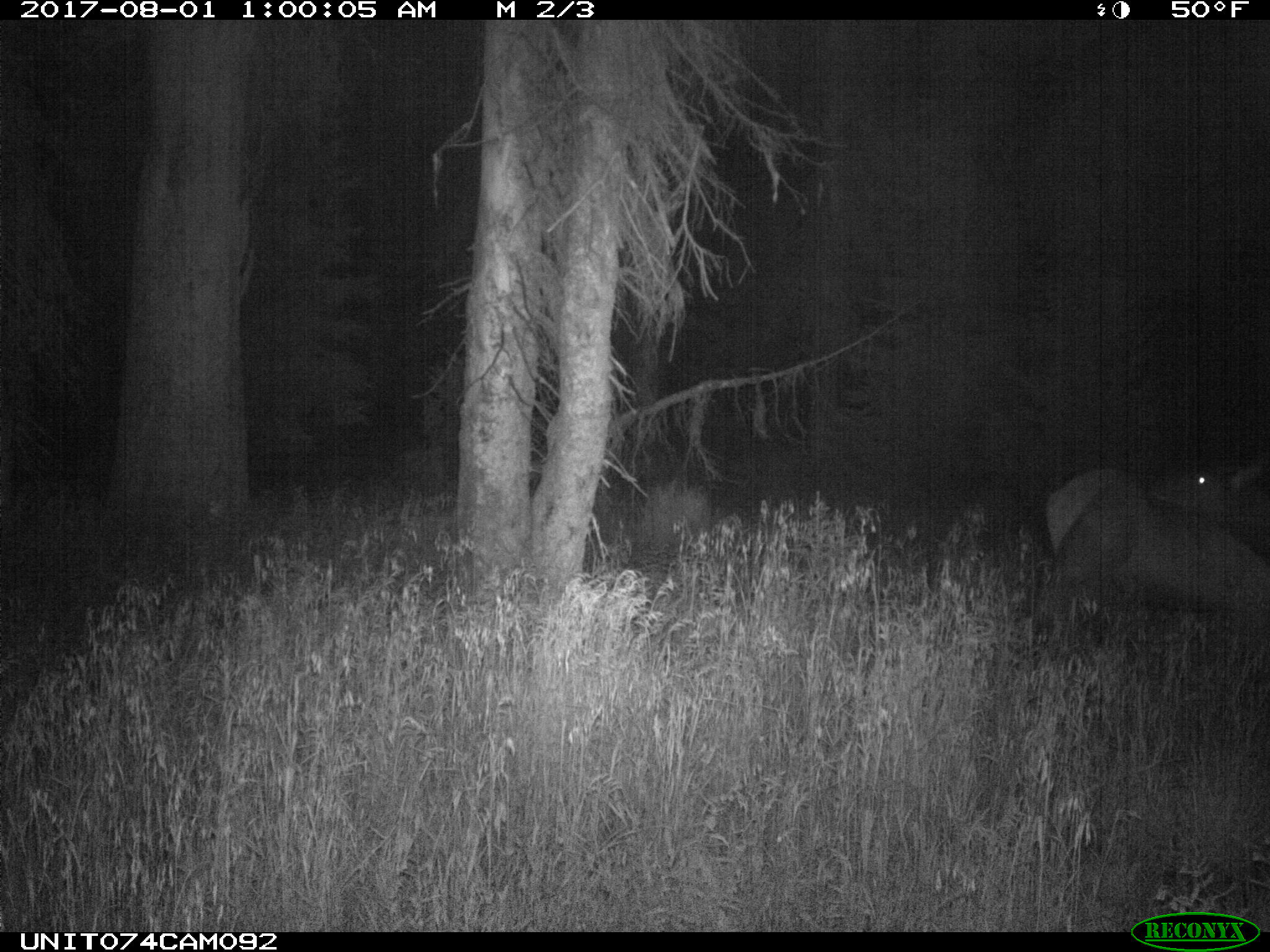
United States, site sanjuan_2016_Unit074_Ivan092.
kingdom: Animalia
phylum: Chordata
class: Mammalia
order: Artiodactyla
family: Cervidae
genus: Cervus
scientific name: Cervus elaphus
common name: red deer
Cervus elaphus (red deer).